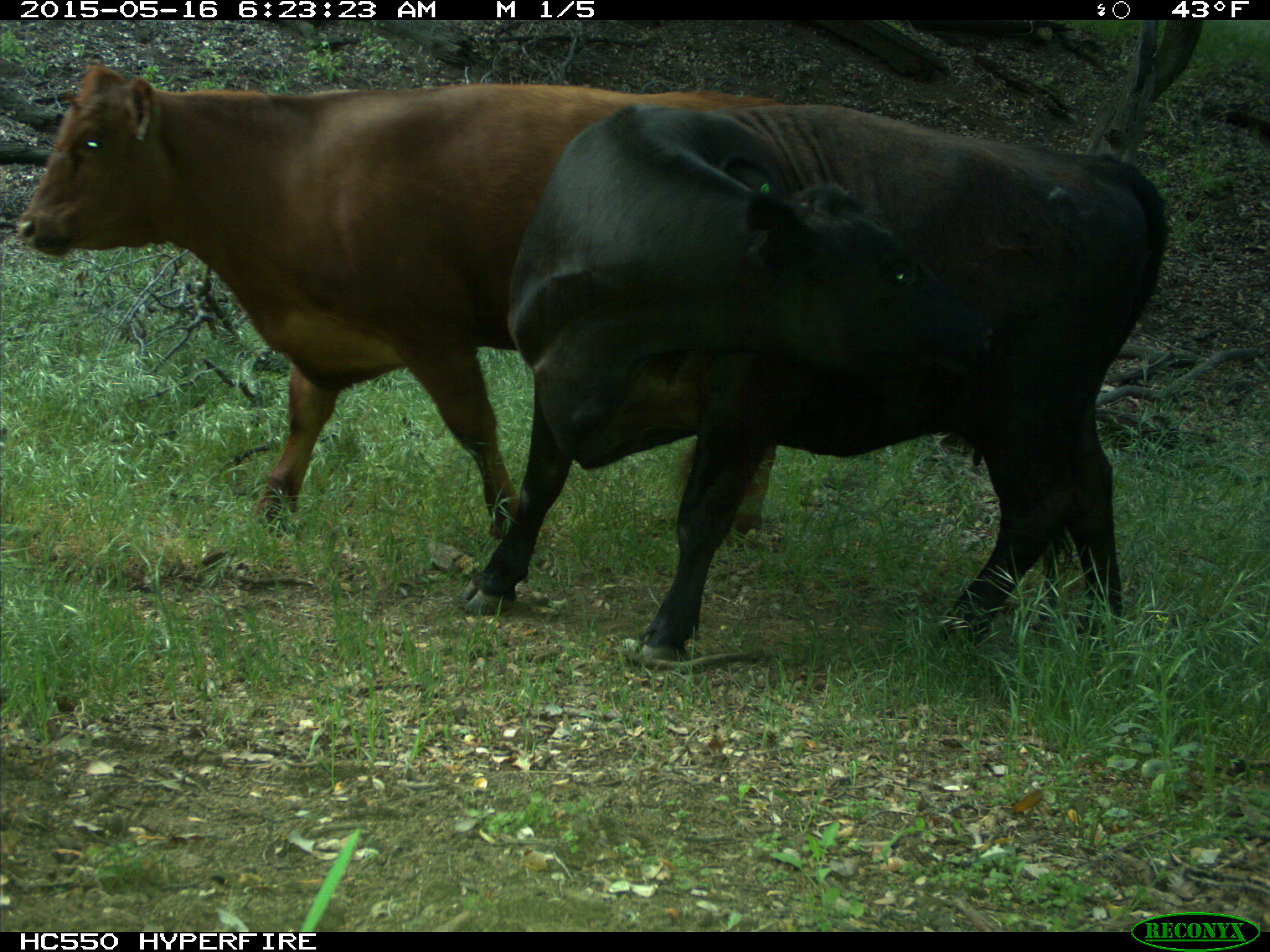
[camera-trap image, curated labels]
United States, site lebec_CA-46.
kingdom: Animalia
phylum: Chordata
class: Mammalia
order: Artiodactyla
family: Bovidae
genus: Bos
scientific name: Bos taurus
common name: domestic cow